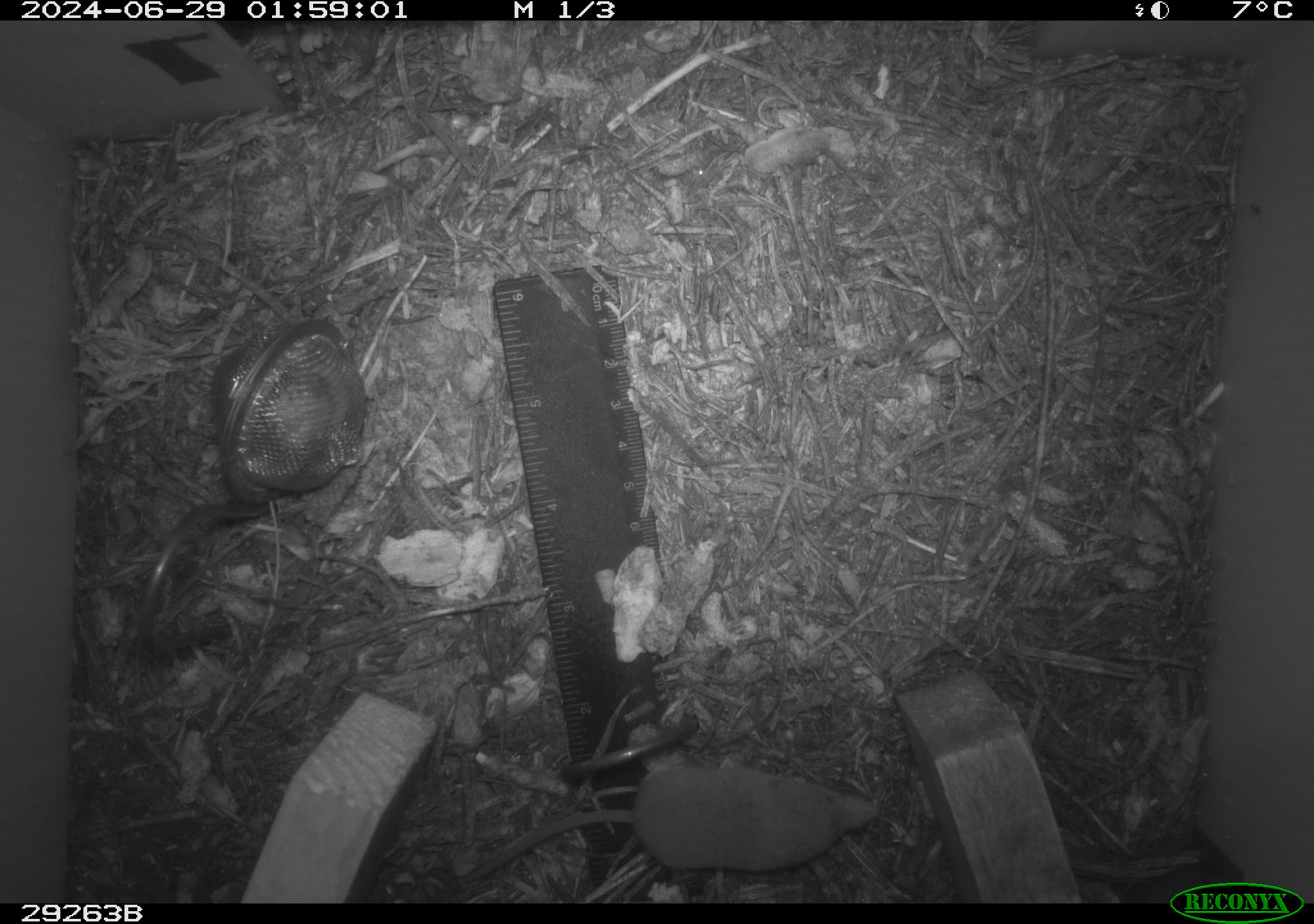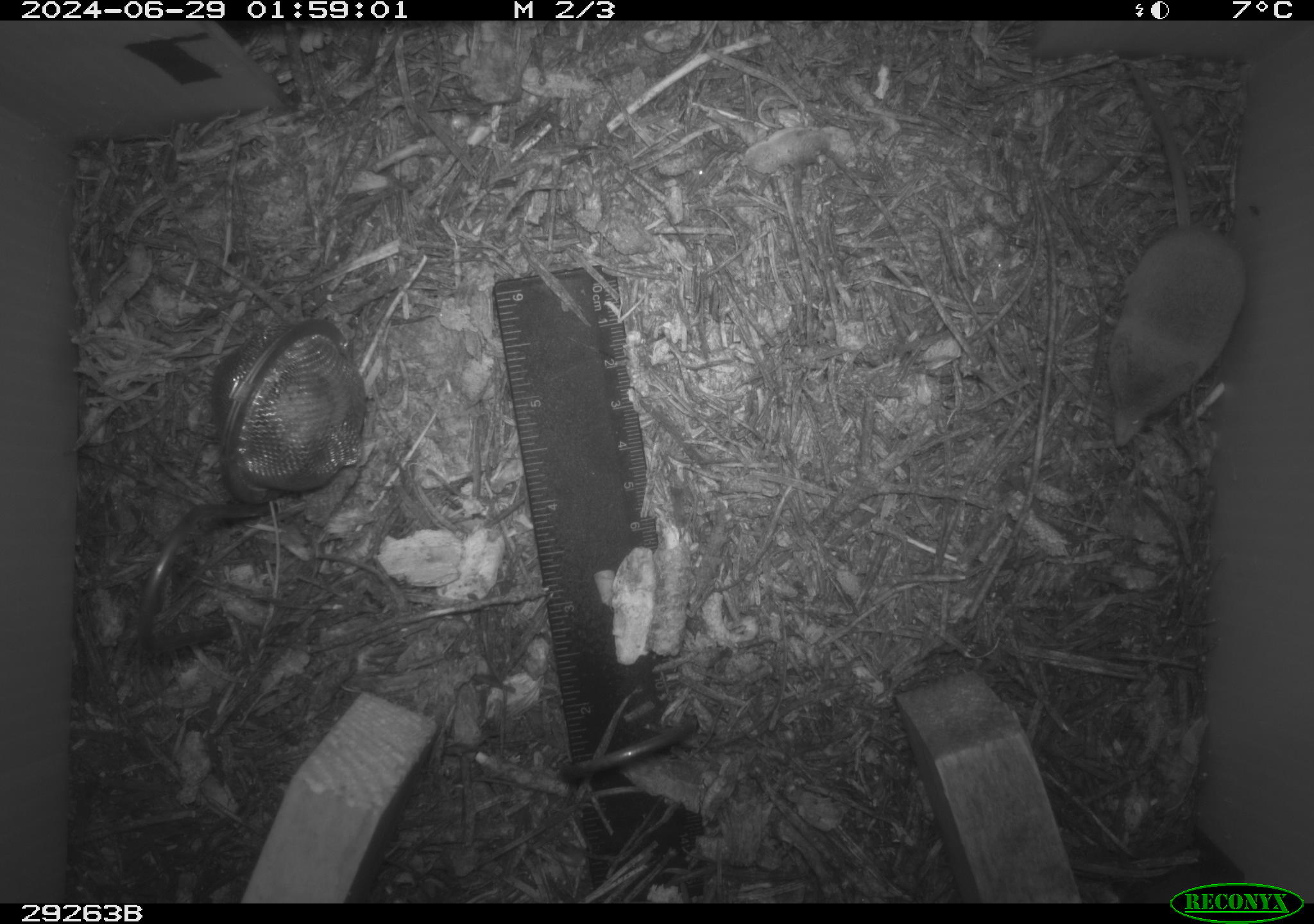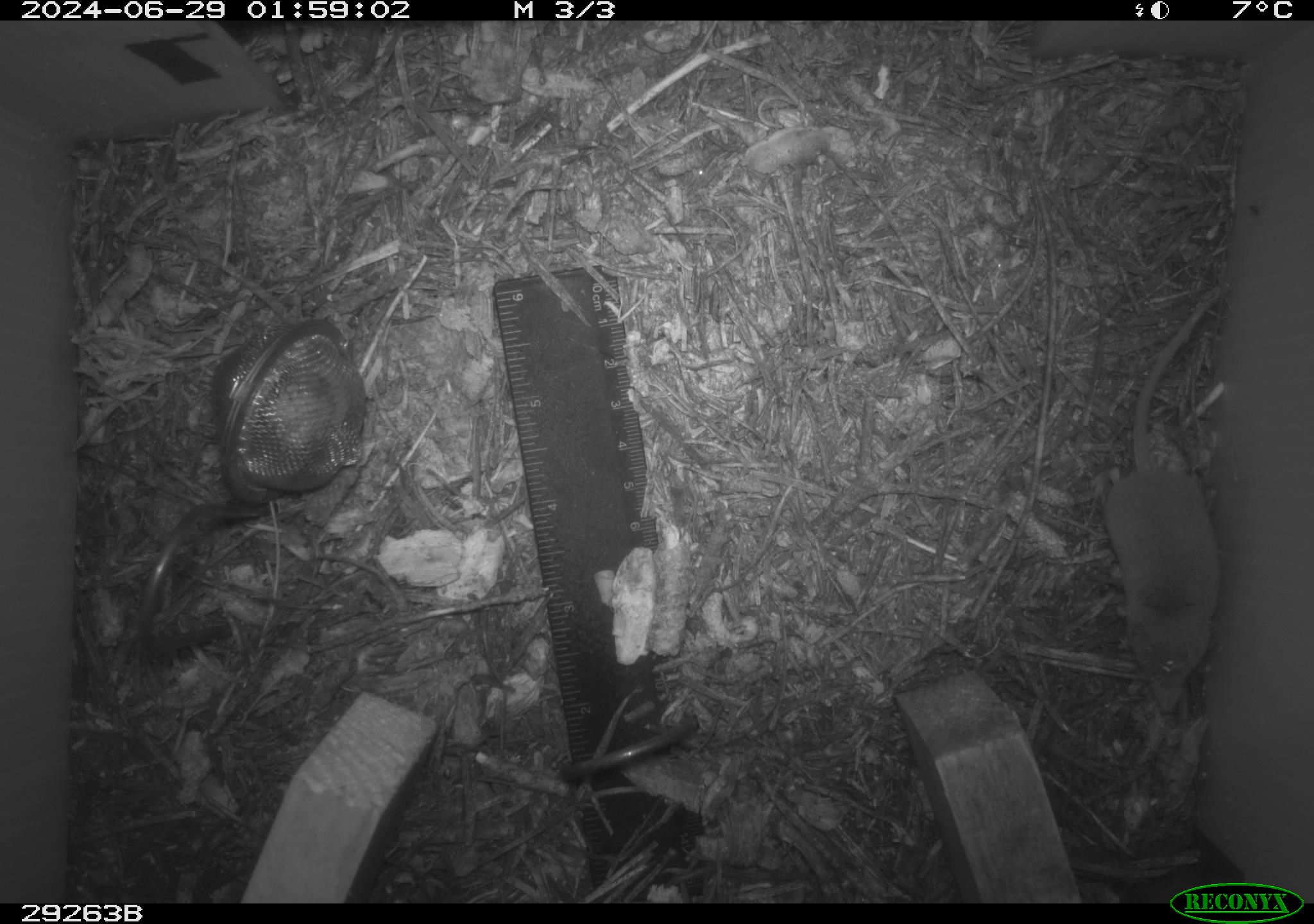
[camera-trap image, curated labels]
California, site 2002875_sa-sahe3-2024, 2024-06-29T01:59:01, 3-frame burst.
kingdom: Animalia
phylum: Chordata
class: Mammalia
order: Eulipotyphla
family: Soricidae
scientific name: Soricidae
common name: shrews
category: soricidae family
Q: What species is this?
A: Soricidae family (shrews) (Soricidae).